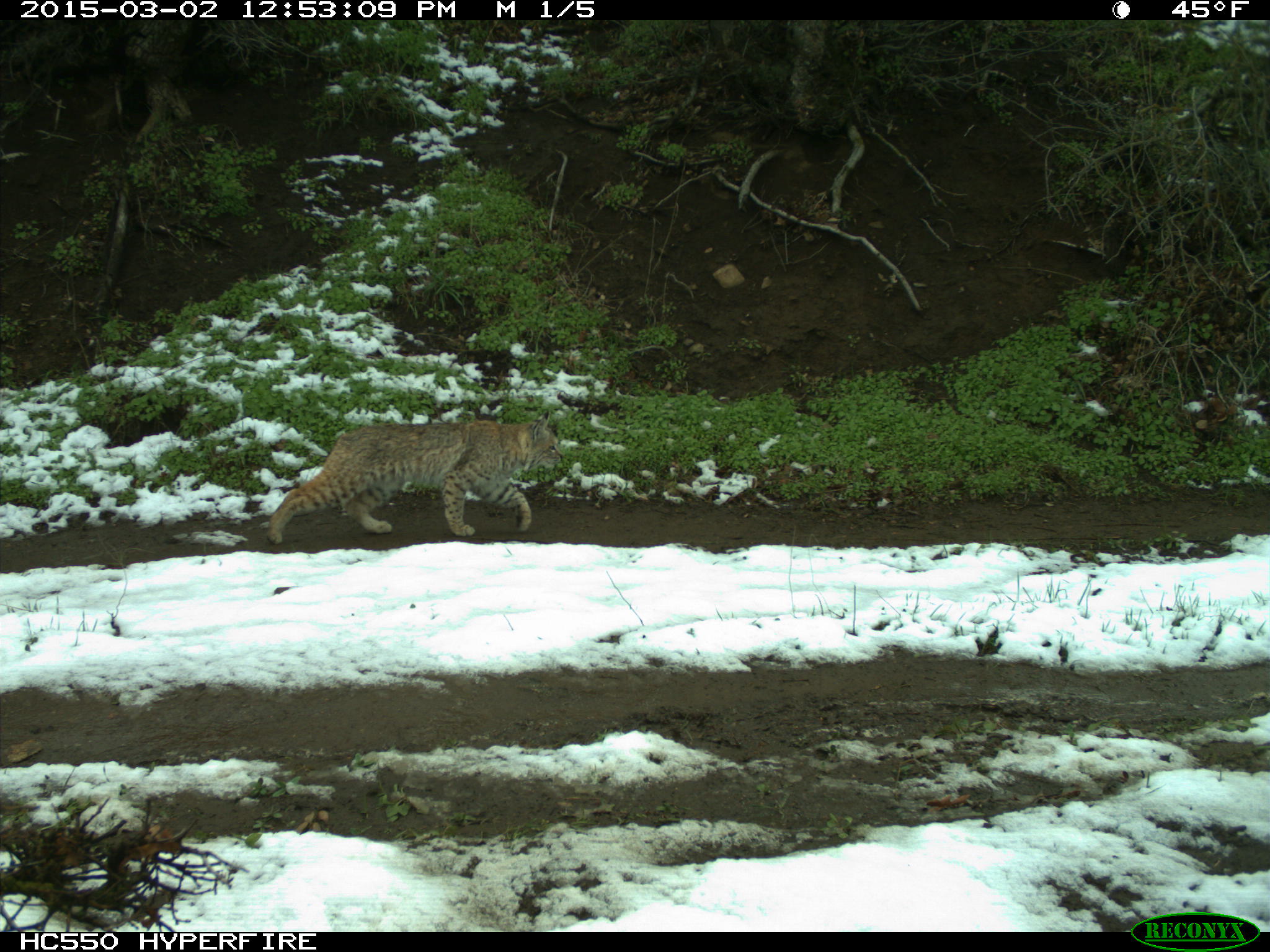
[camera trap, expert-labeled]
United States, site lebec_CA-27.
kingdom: Animalia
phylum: Chordata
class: Mammalia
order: Carnivora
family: Felidae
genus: Lynx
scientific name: Lynx rufus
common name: bobcat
Lynx rufus (bobcat).